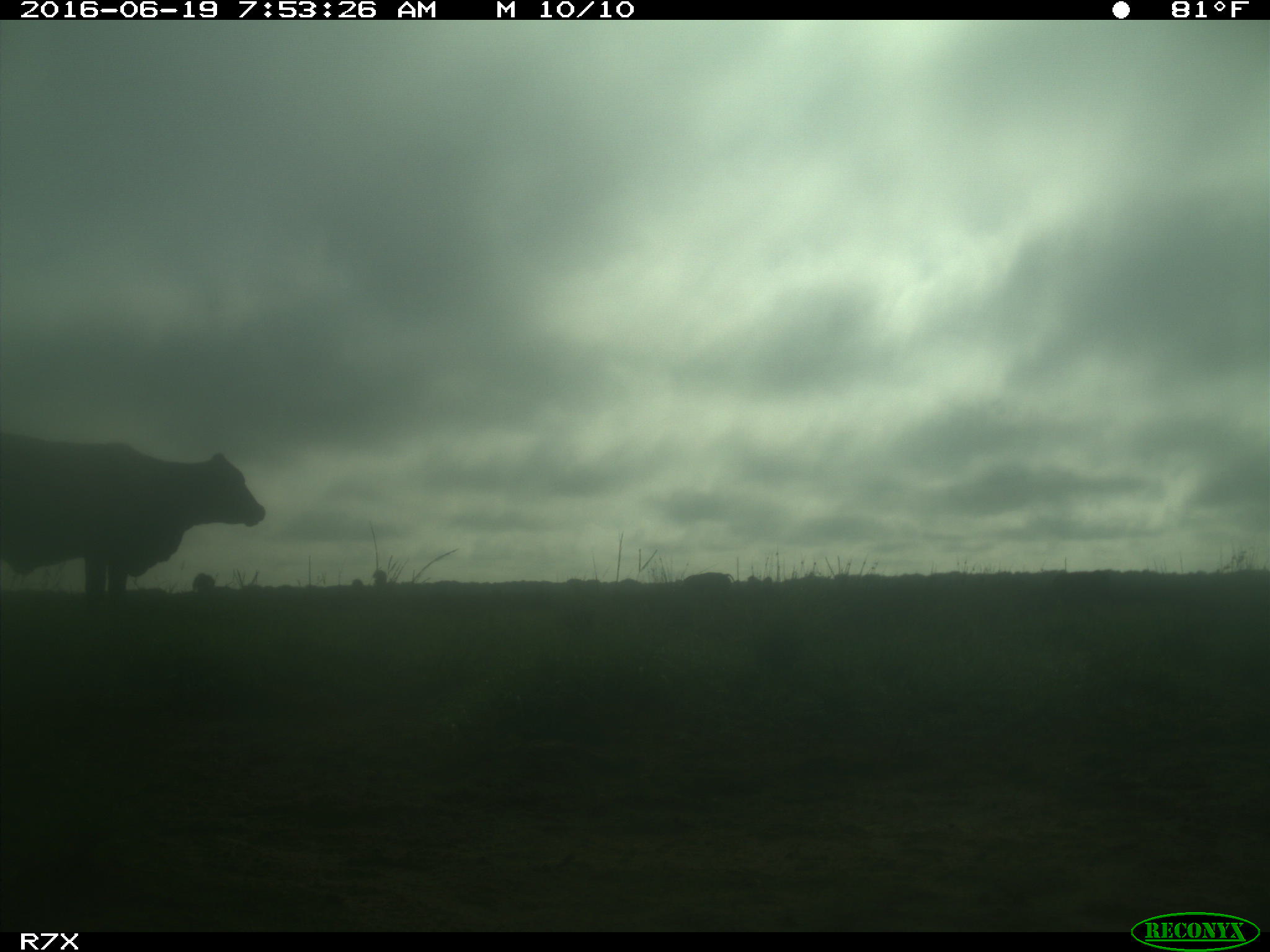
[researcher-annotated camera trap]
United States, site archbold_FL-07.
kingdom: Animalia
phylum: Chordata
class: Mammalia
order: Artiodactyla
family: Bovidae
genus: Bos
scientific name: Bos taurus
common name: domestic cow